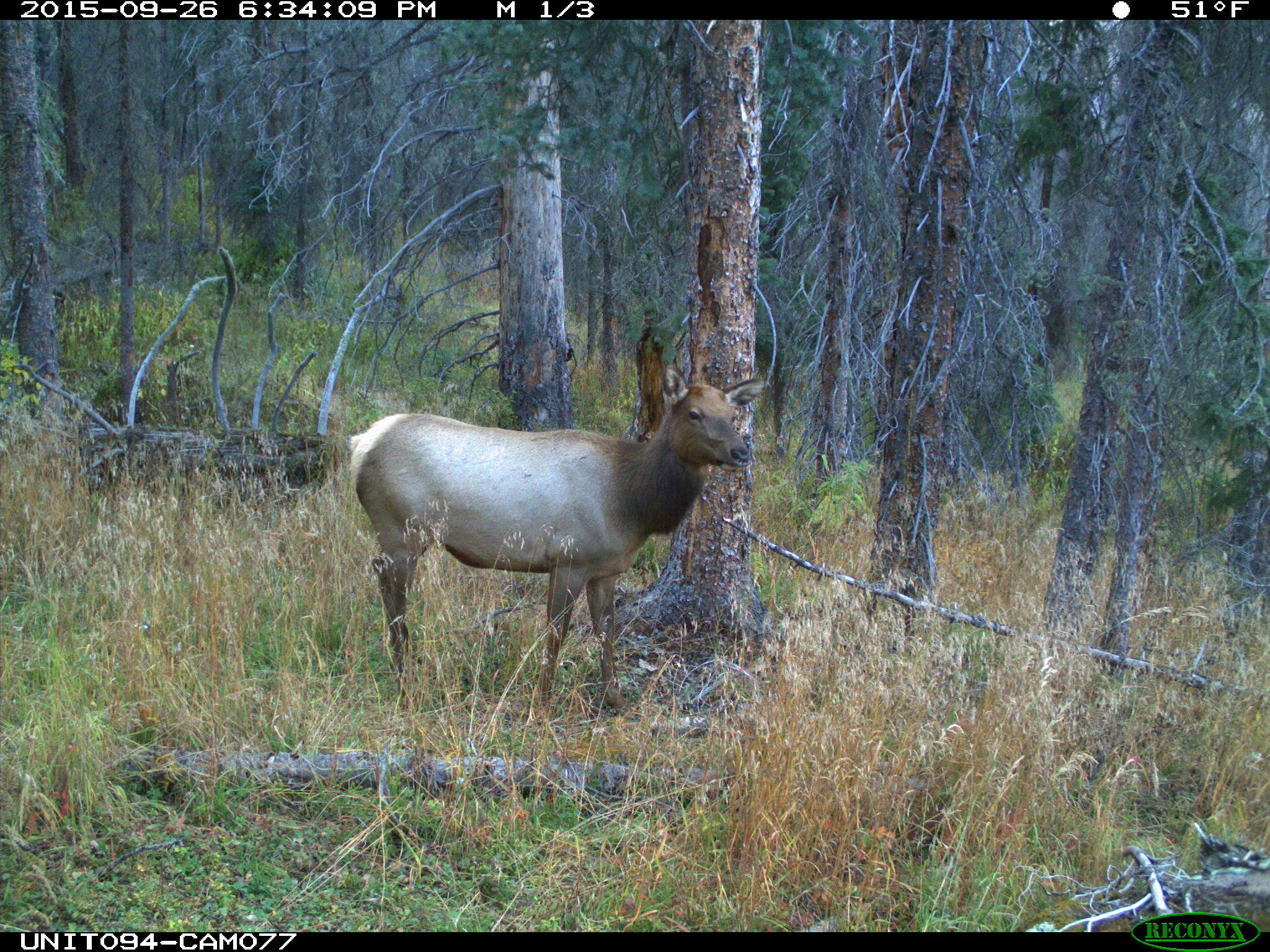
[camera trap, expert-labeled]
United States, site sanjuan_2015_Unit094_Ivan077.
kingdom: Animalia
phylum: Chordata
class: Mammalia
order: Artiodactyla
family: Cervidae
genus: Cervus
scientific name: Cervus elaphus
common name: red deer